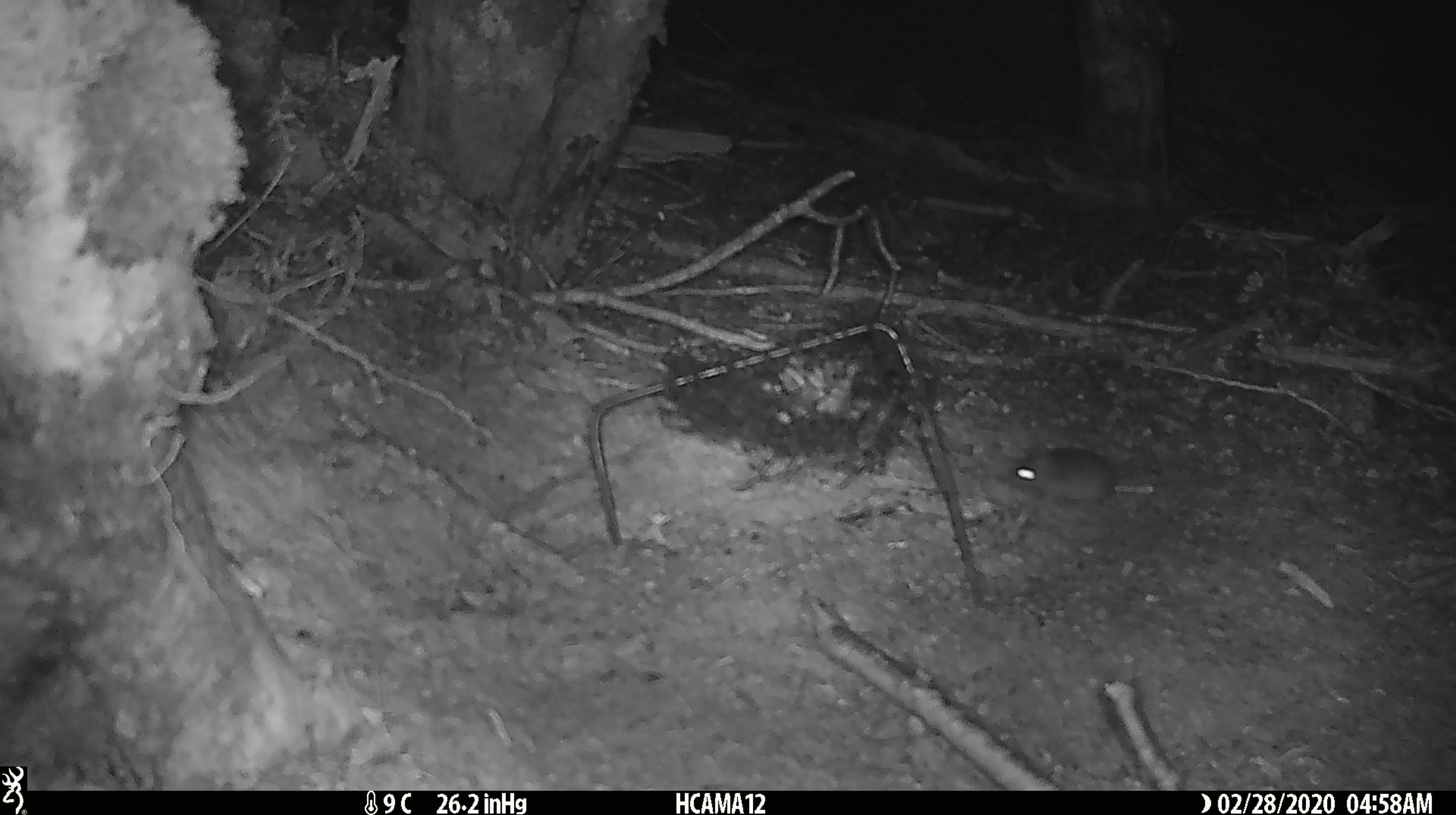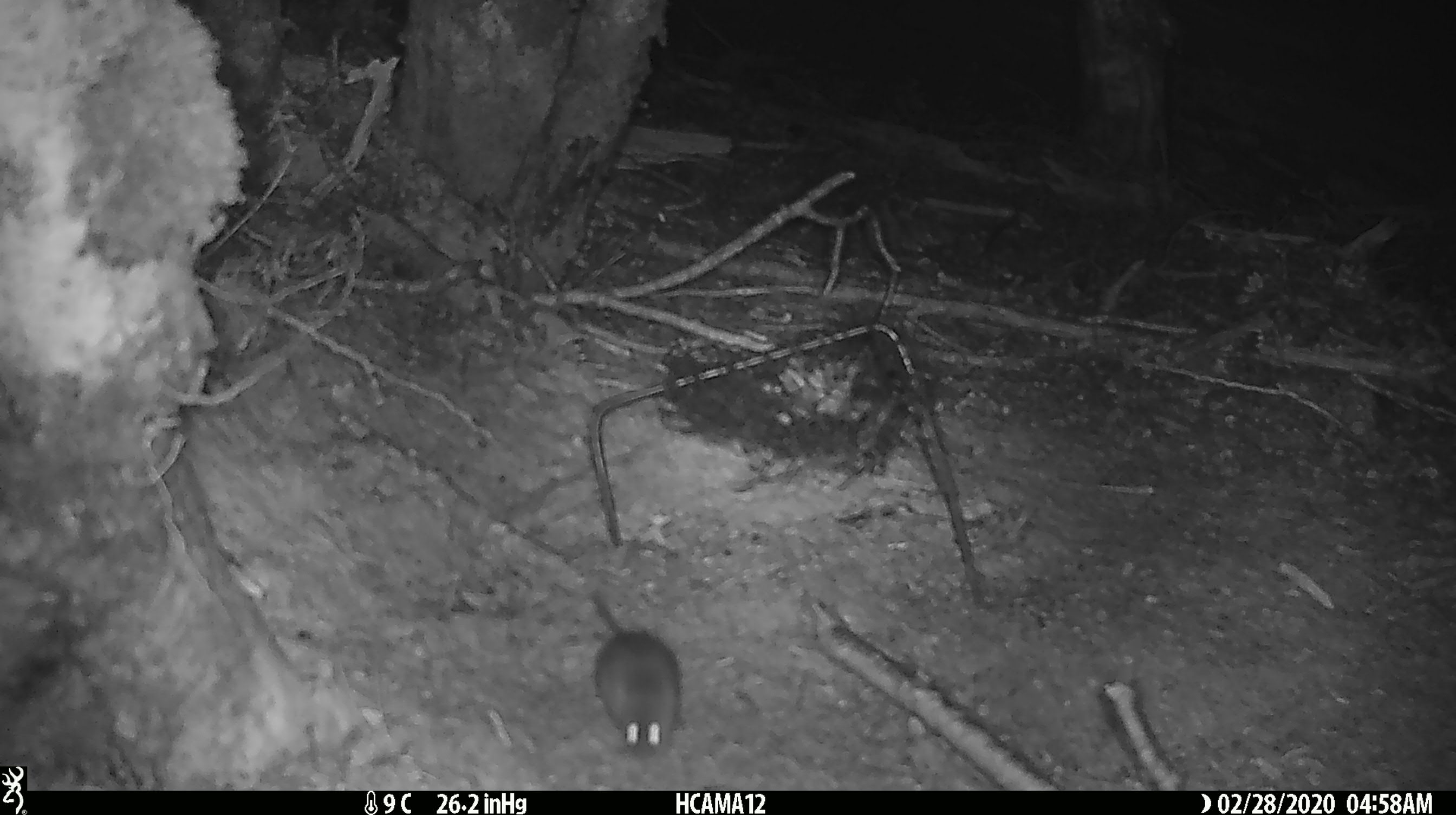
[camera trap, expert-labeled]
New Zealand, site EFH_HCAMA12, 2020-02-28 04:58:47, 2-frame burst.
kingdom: Animalia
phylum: Chordata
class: Mammalia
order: Rodentia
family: Muridae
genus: Mus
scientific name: Mus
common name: mouse